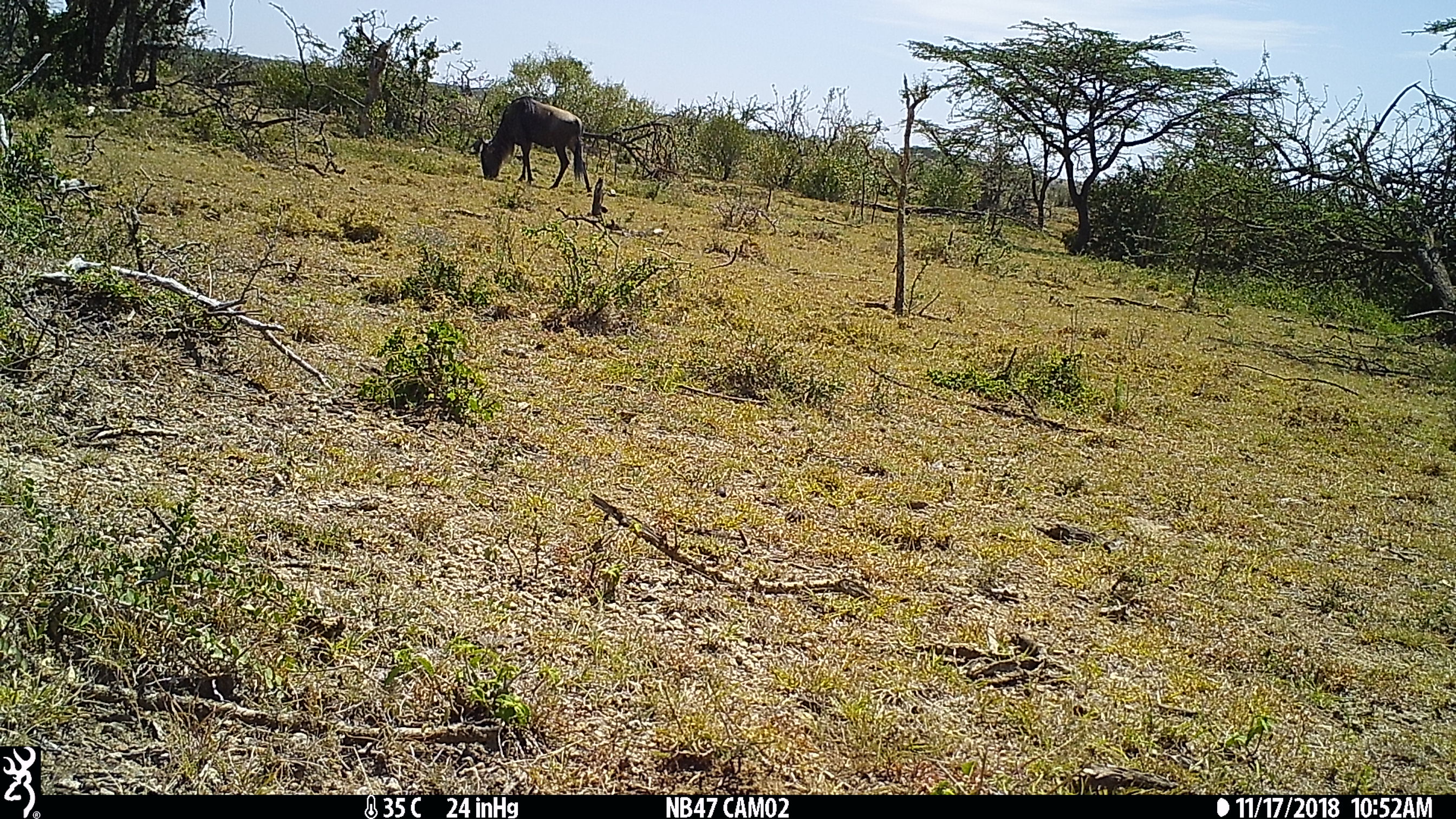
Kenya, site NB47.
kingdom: Animalia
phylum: Chordata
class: Mammalia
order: Artiodactyla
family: Bovidae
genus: Connochaetes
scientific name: Connochaetes taurinus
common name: blue wildebeest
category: wildebeest